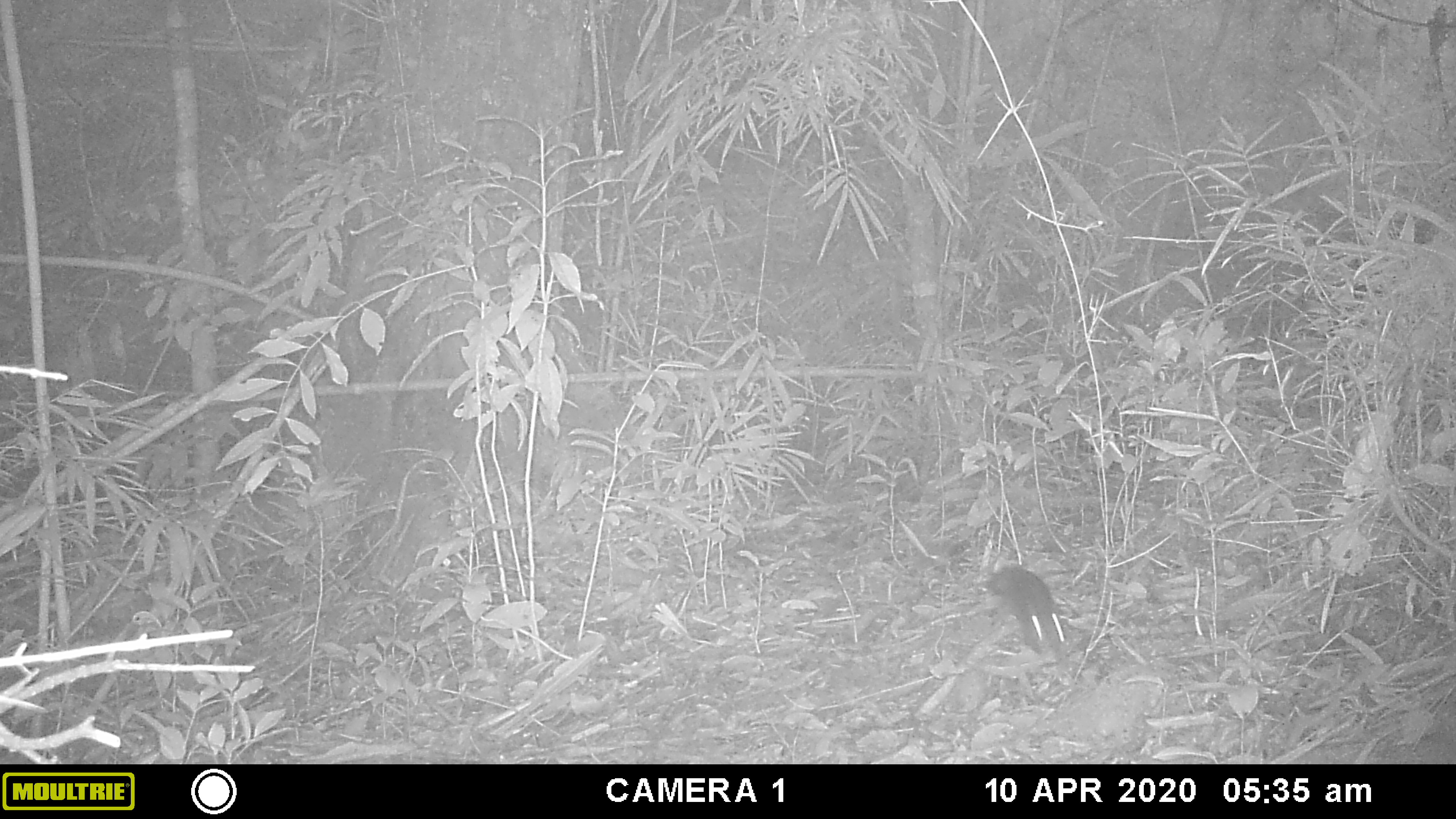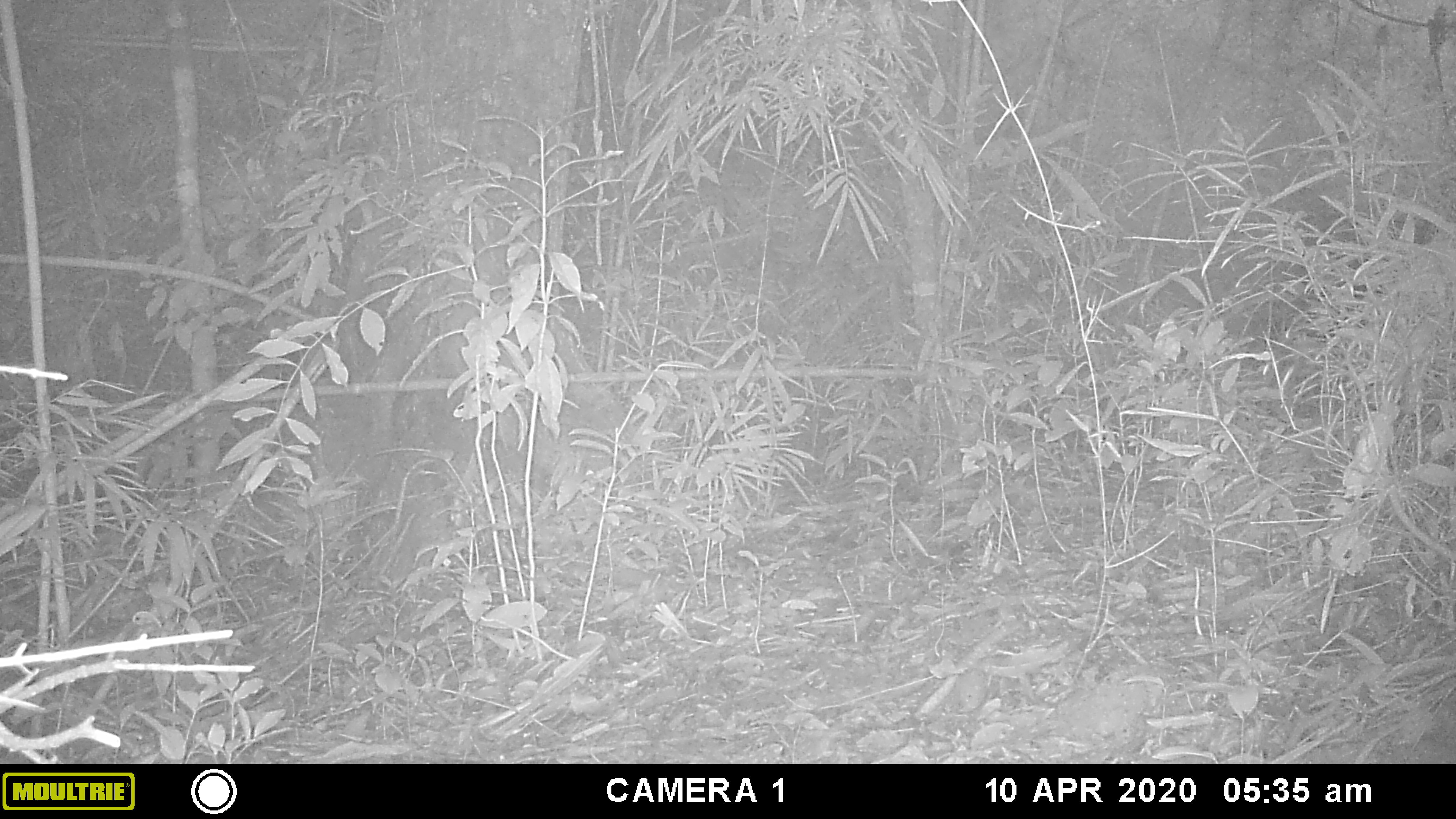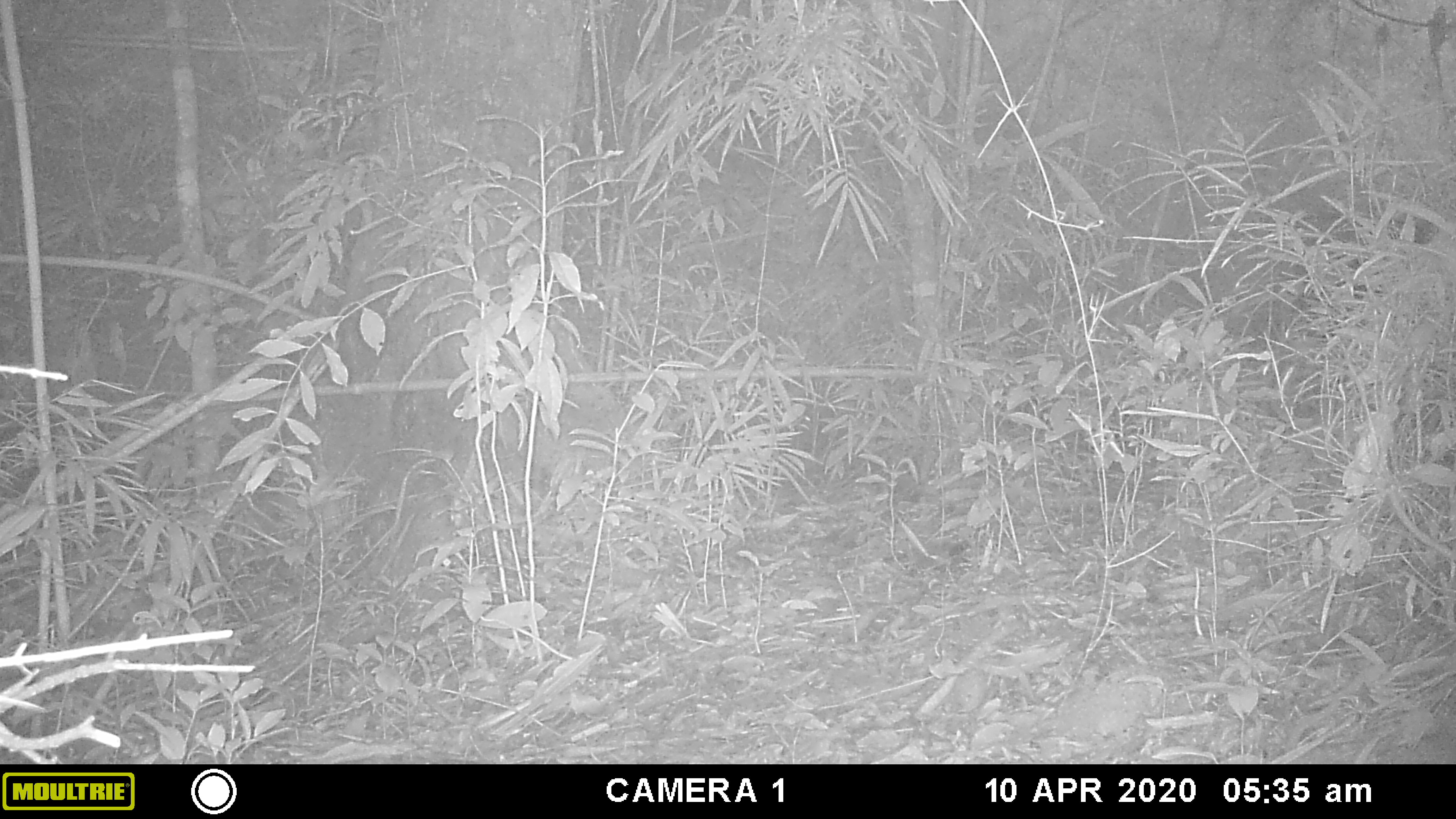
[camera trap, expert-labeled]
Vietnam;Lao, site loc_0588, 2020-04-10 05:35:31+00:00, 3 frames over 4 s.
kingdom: Animalia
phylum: Chordata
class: Mammalia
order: Rodentia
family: Sciuridae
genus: Sciurus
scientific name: Sciurus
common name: squirrel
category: unidentified squirrel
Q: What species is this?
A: Unidentified squirrel (squirrel) (Sciurus).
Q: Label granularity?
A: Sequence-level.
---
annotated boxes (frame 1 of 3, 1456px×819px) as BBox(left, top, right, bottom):
unidentified squirrel: BBox(988, 565, 1067, 656)